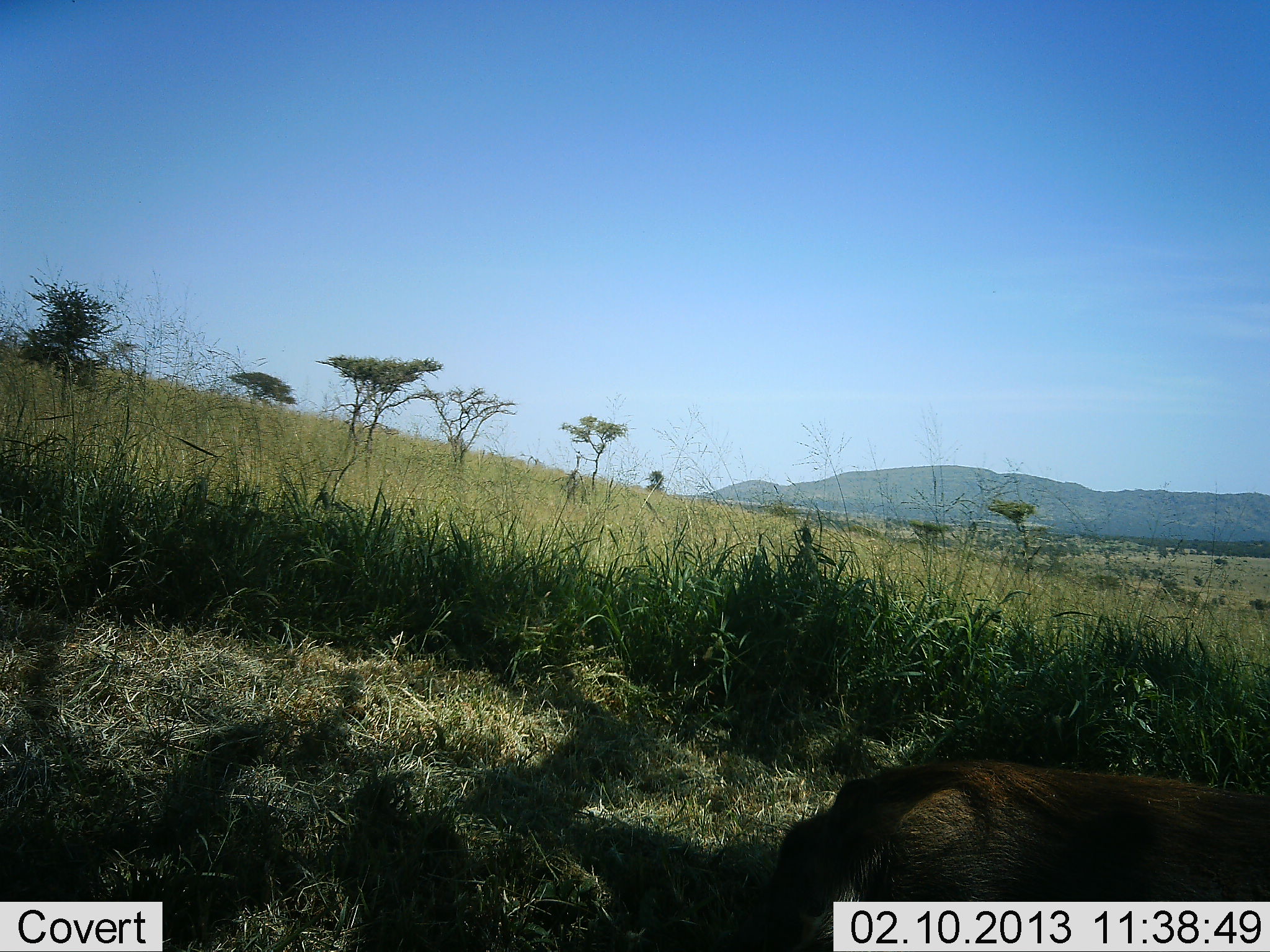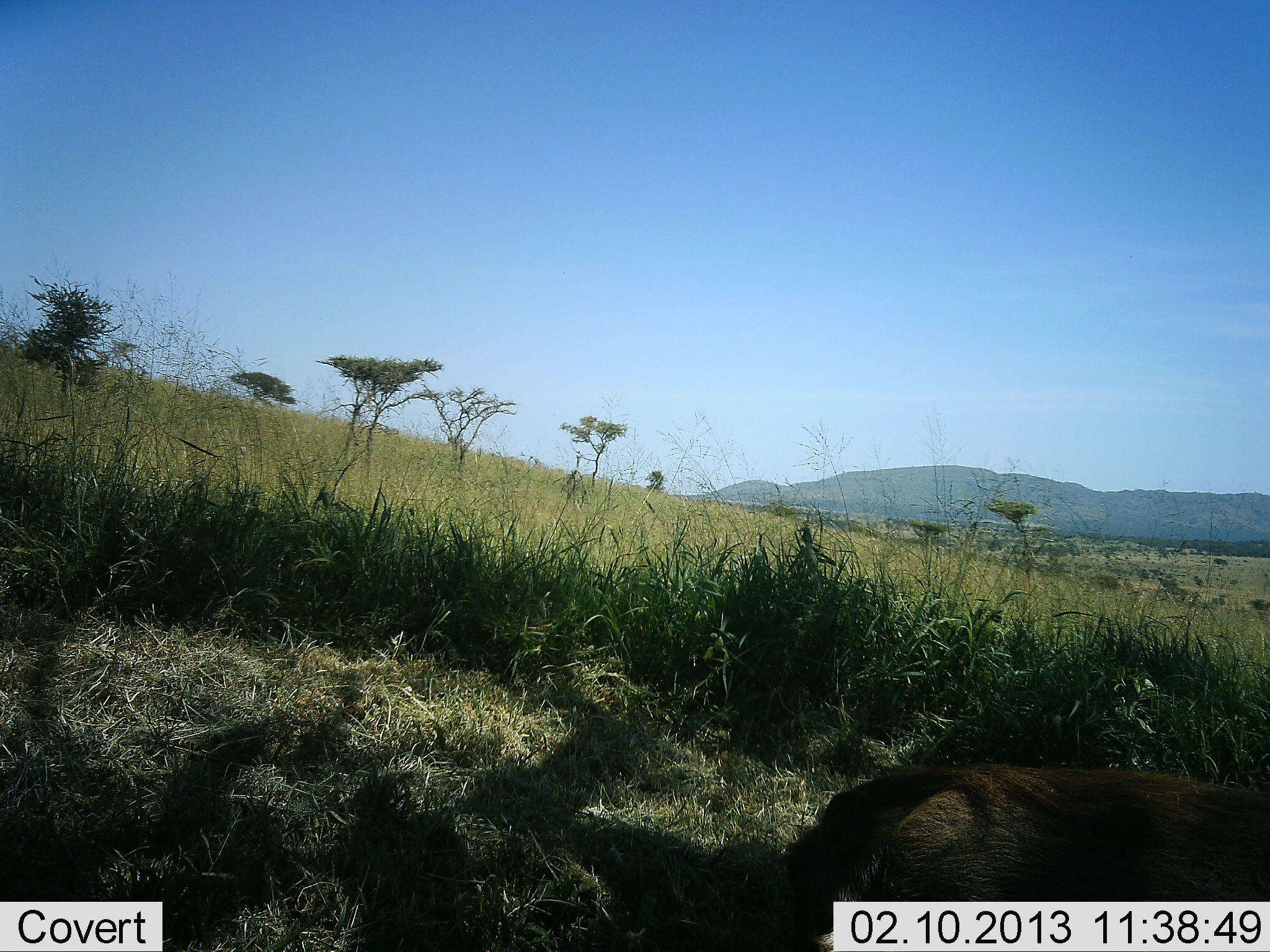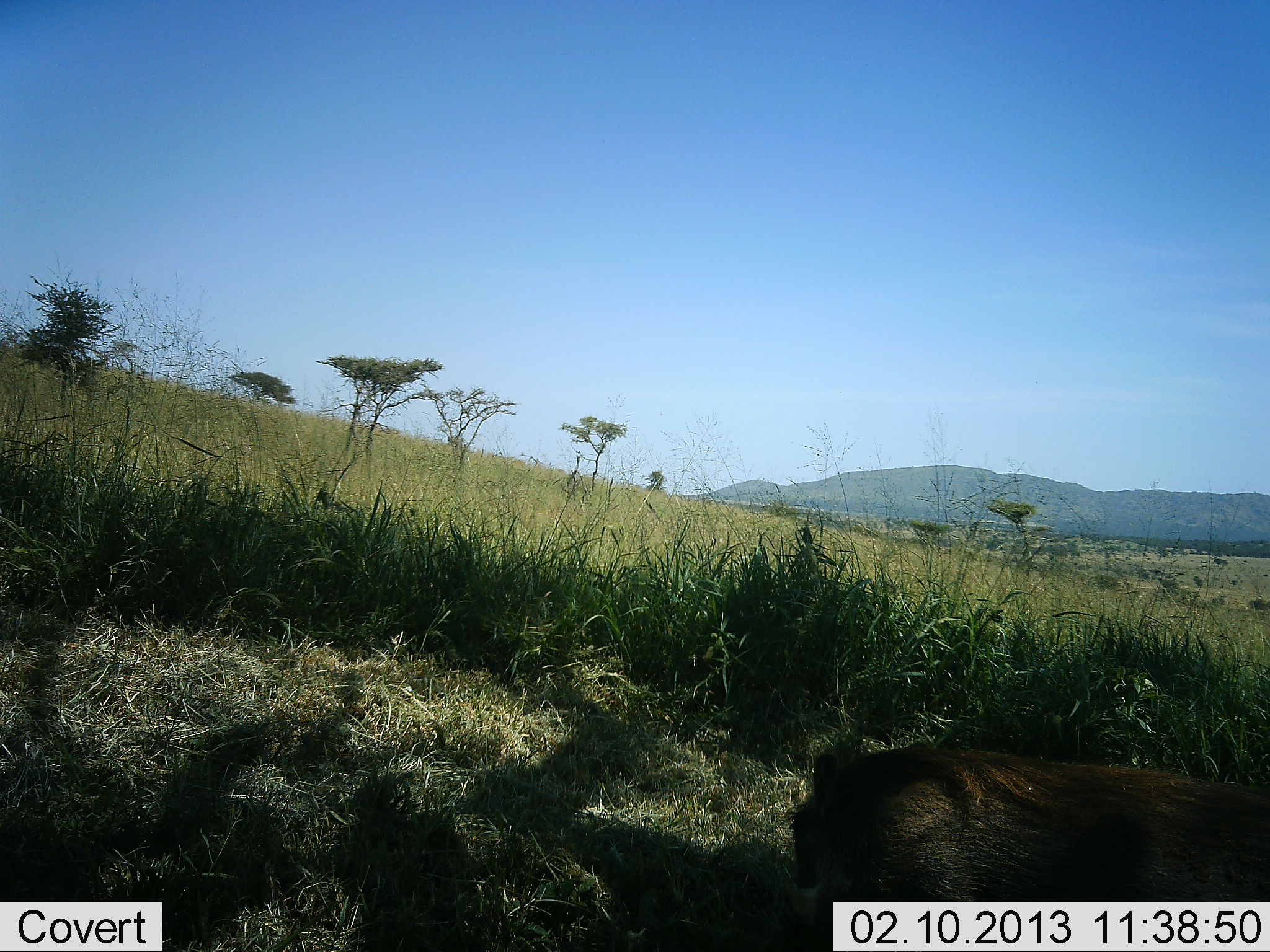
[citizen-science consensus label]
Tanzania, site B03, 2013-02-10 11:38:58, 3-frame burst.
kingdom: Animalia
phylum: Chordata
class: Mammalia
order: Artiodactyla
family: Suidae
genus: Phacochoerus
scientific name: Phacochoerus africanus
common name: warthog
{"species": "warthog (Phacochoerus africanus)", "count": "1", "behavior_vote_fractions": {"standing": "33%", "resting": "25%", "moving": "8%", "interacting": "0%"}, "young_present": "8%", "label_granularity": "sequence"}